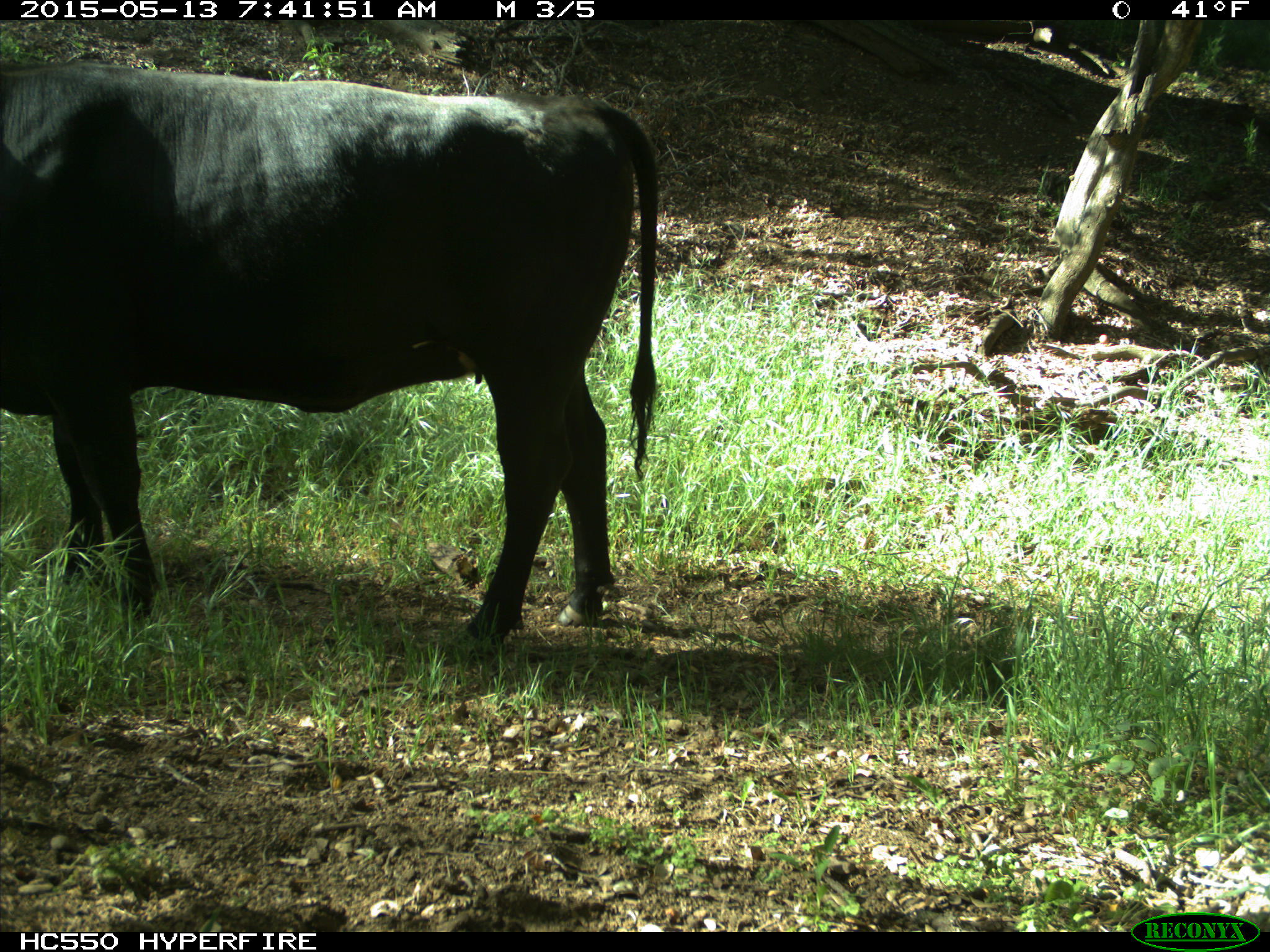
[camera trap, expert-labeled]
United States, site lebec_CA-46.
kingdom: Animalia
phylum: Chordata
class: Mammalia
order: Artiodactyla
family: Bovidae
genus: Bos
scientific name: Bos taurus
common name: domestic cow